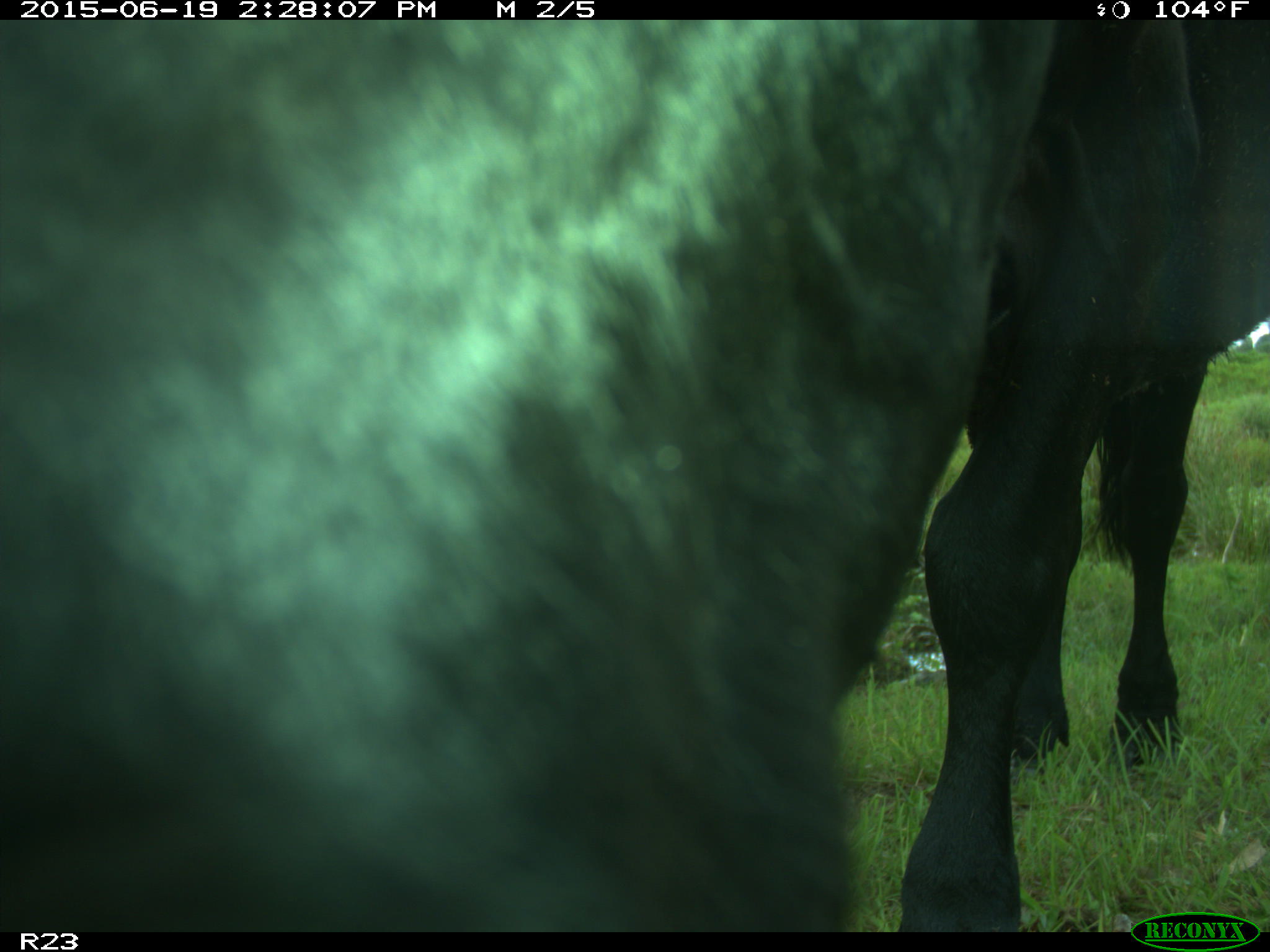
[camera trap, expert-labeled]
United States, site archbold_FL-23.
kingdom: Animalia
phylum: Chordata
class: Mammalia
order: Artiodactyla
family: Bovidae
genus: Bos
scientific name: Bos taurus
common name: domestic cow